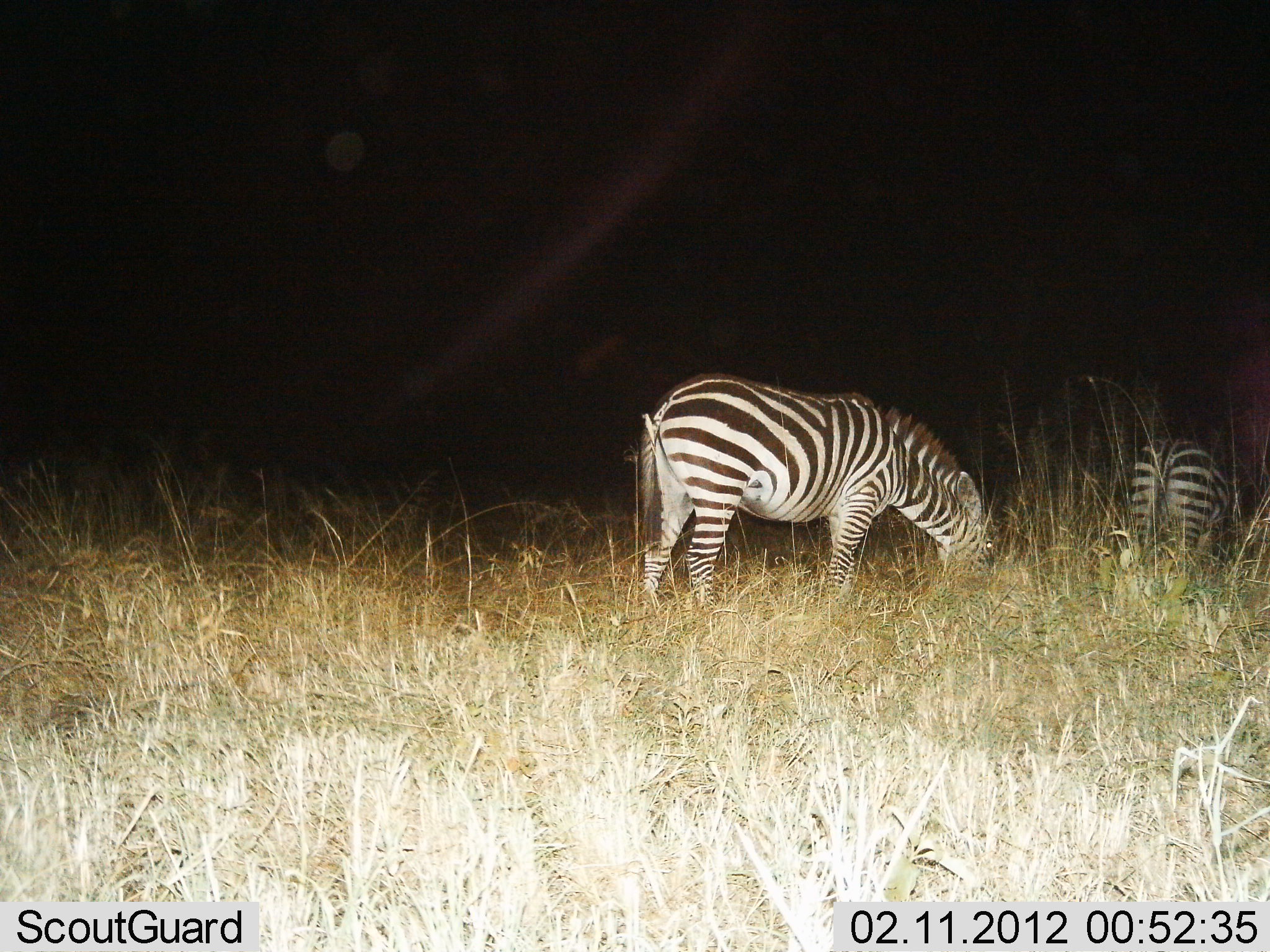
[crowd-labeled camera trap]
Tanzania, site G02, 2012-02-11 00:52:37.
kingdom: Animalia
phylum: Chordata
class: Mammalia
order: Perissodactyla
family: Equidae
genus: Equus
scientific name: Equus quagga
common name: plains zebra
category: zebra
Zebra (plains zebra) (Equus quagga), count 2. Behavior (volunteer vote fractions): standing 21%, resting 0%, moving 0%, interacting 0%. Young present (vote fraction): 0%. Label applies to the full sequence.